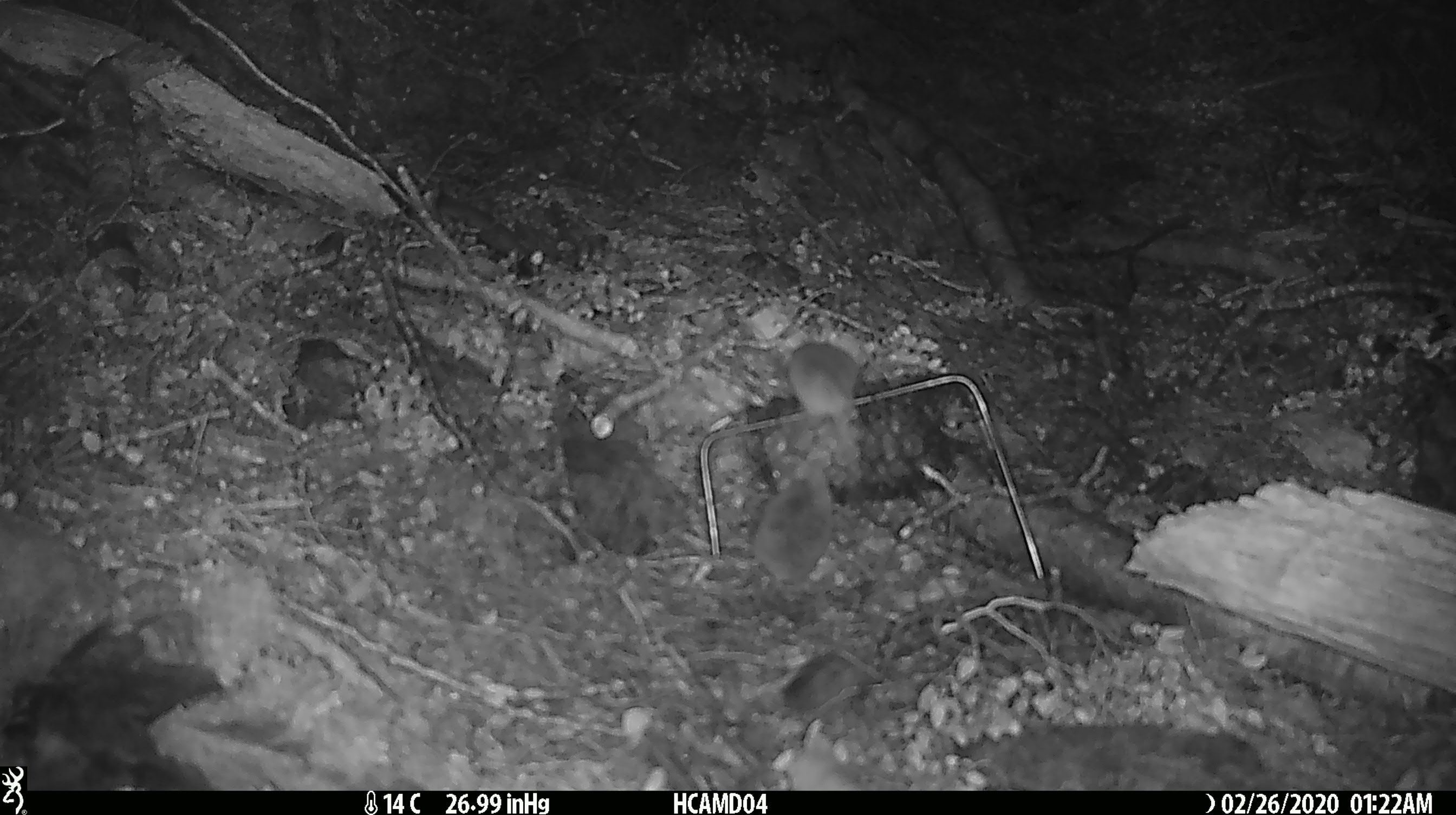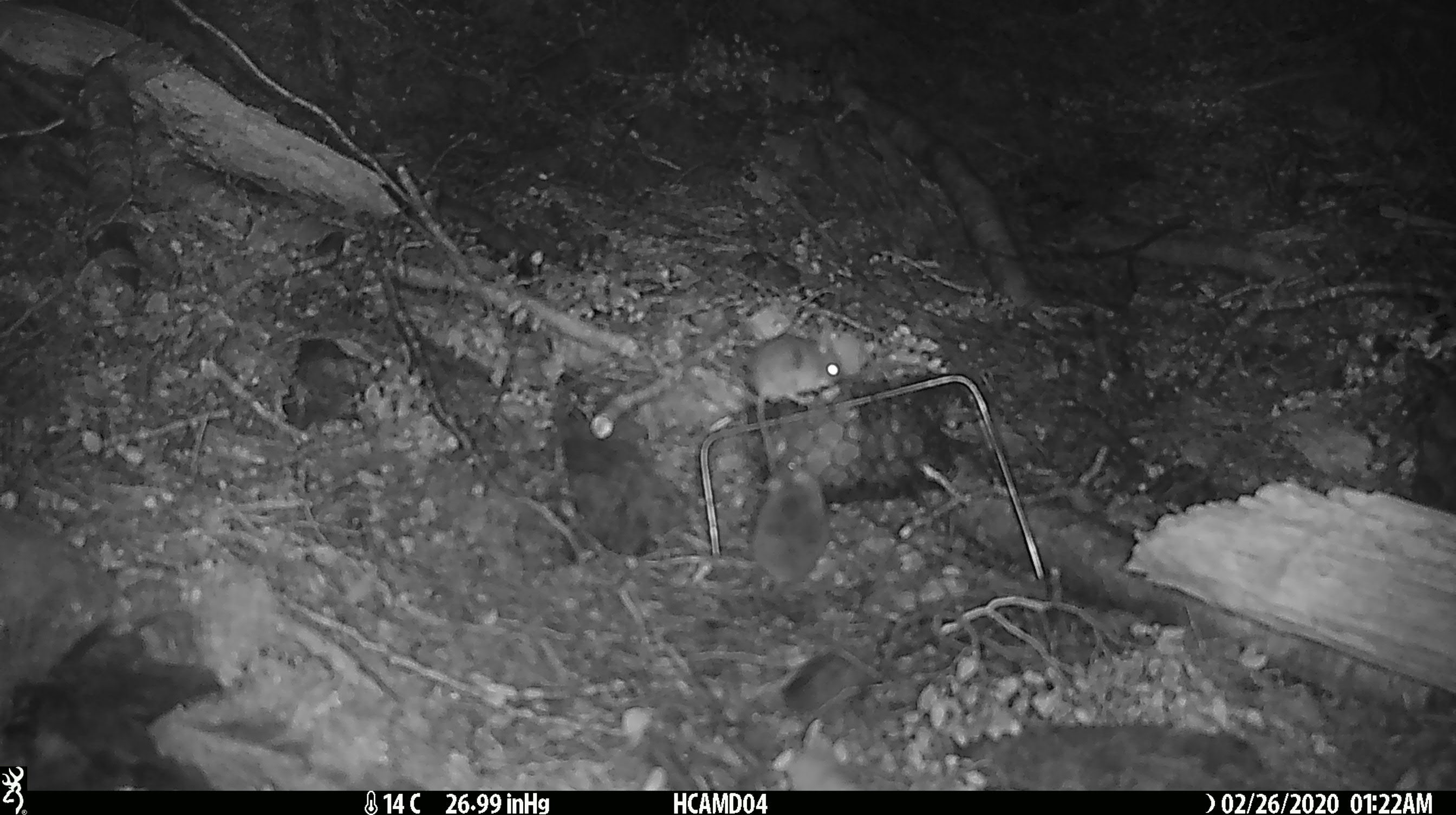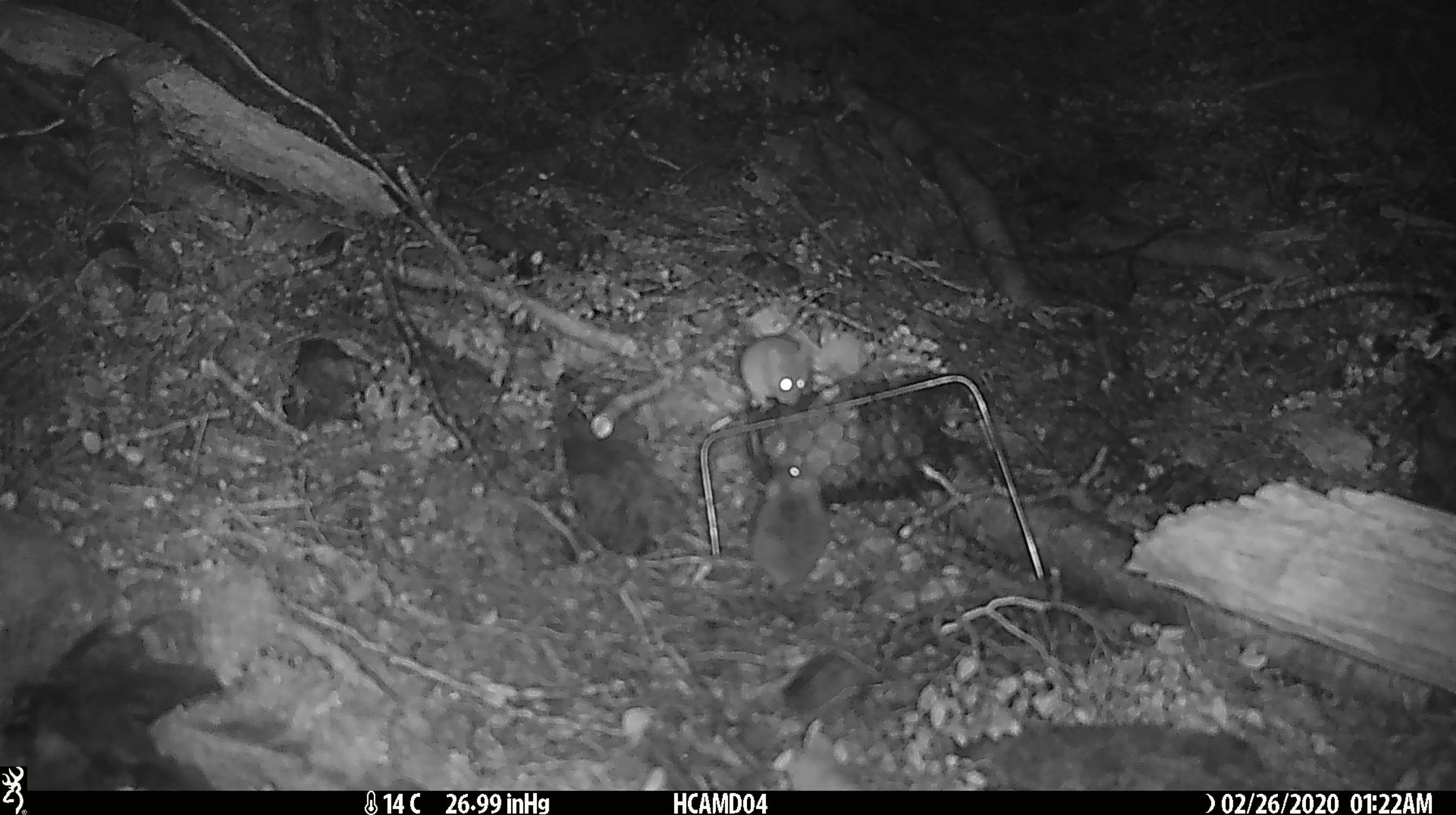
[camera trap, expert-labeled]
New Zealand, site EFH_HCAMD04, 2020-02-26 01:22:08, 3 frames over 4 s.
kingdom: Animalia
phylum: Chordata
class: Mammalia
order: Rodentia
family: Muridae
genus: Mus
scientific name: Mus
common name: mouse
Mouse (Mus).